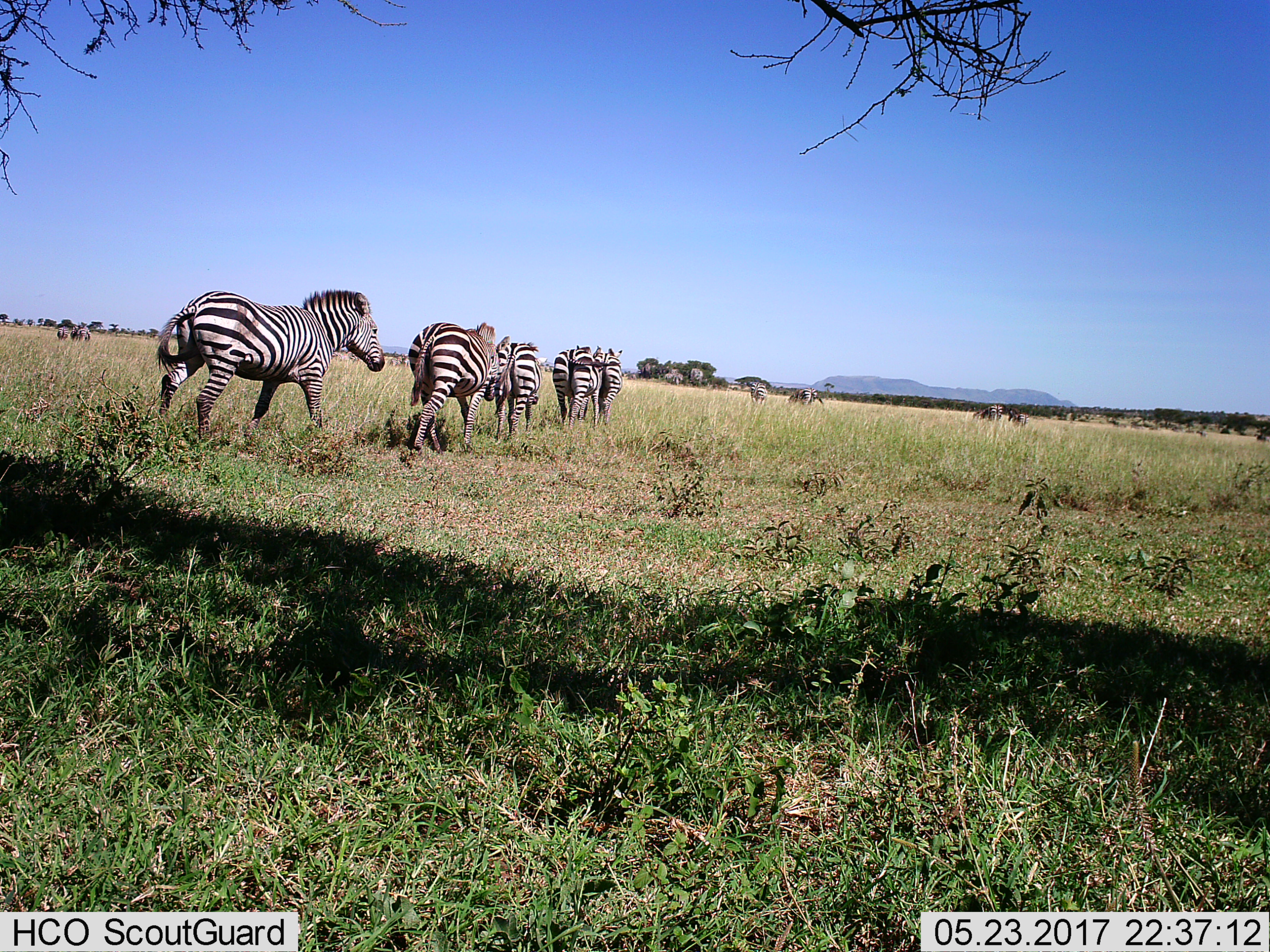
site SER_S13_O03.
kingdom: Animalia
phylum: Chordata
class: Mammalia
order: Perissodactyla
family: Equidae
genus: Equus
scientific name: Equus quagga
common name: plains zebra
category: zebraplains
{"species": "zebraplains (plains zebra) (Equus quagga)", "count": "11-50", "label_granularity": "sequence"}